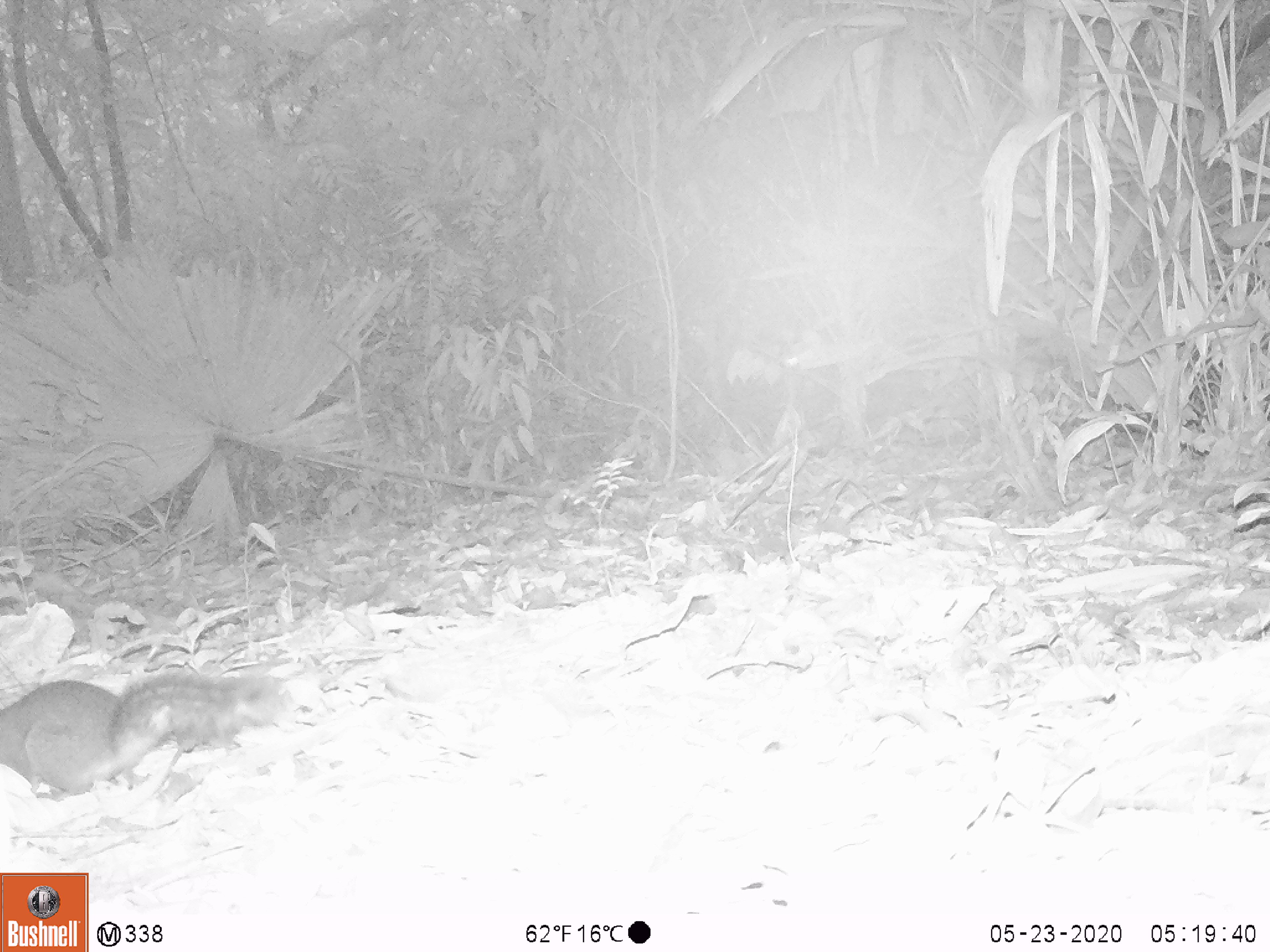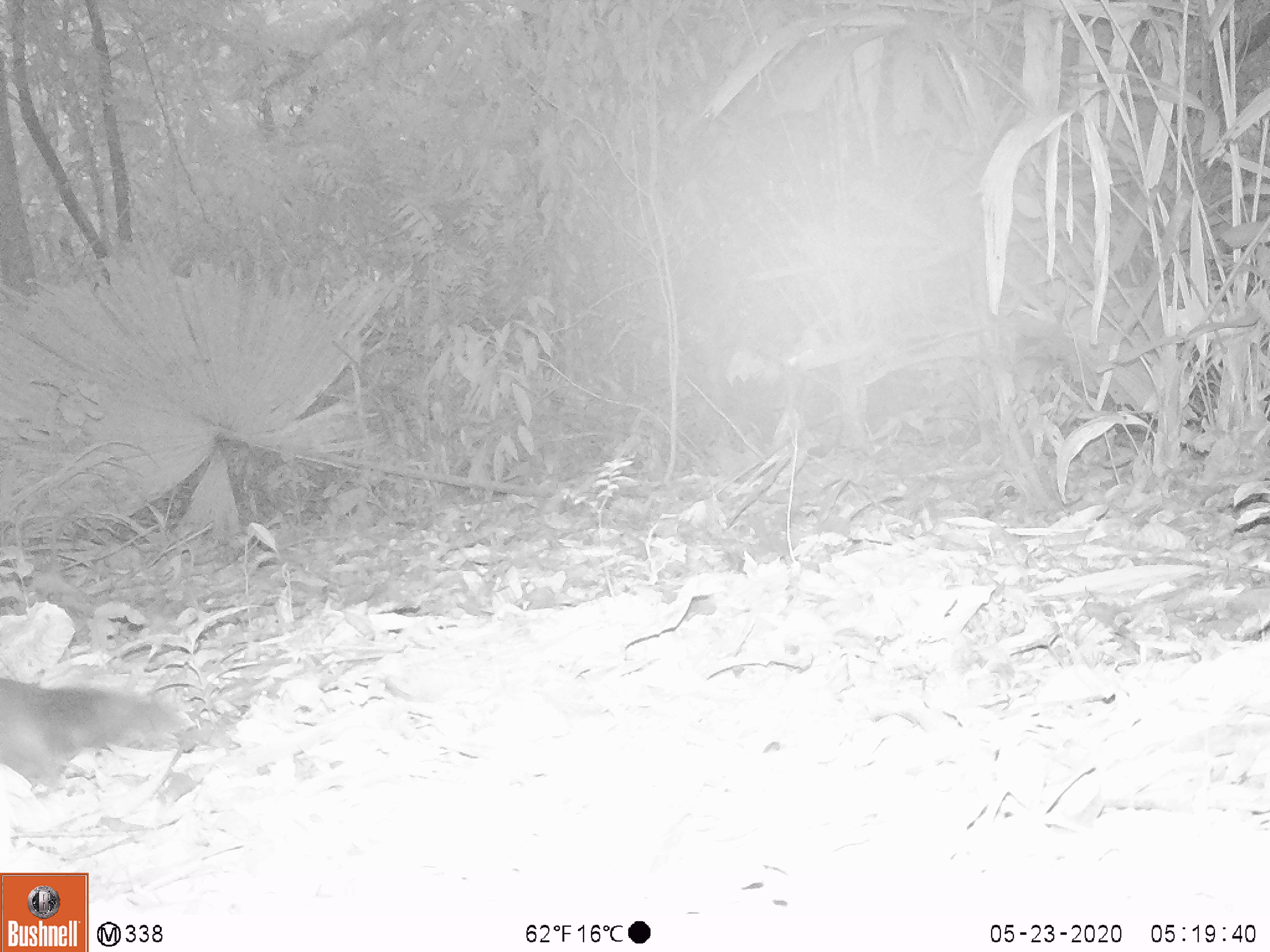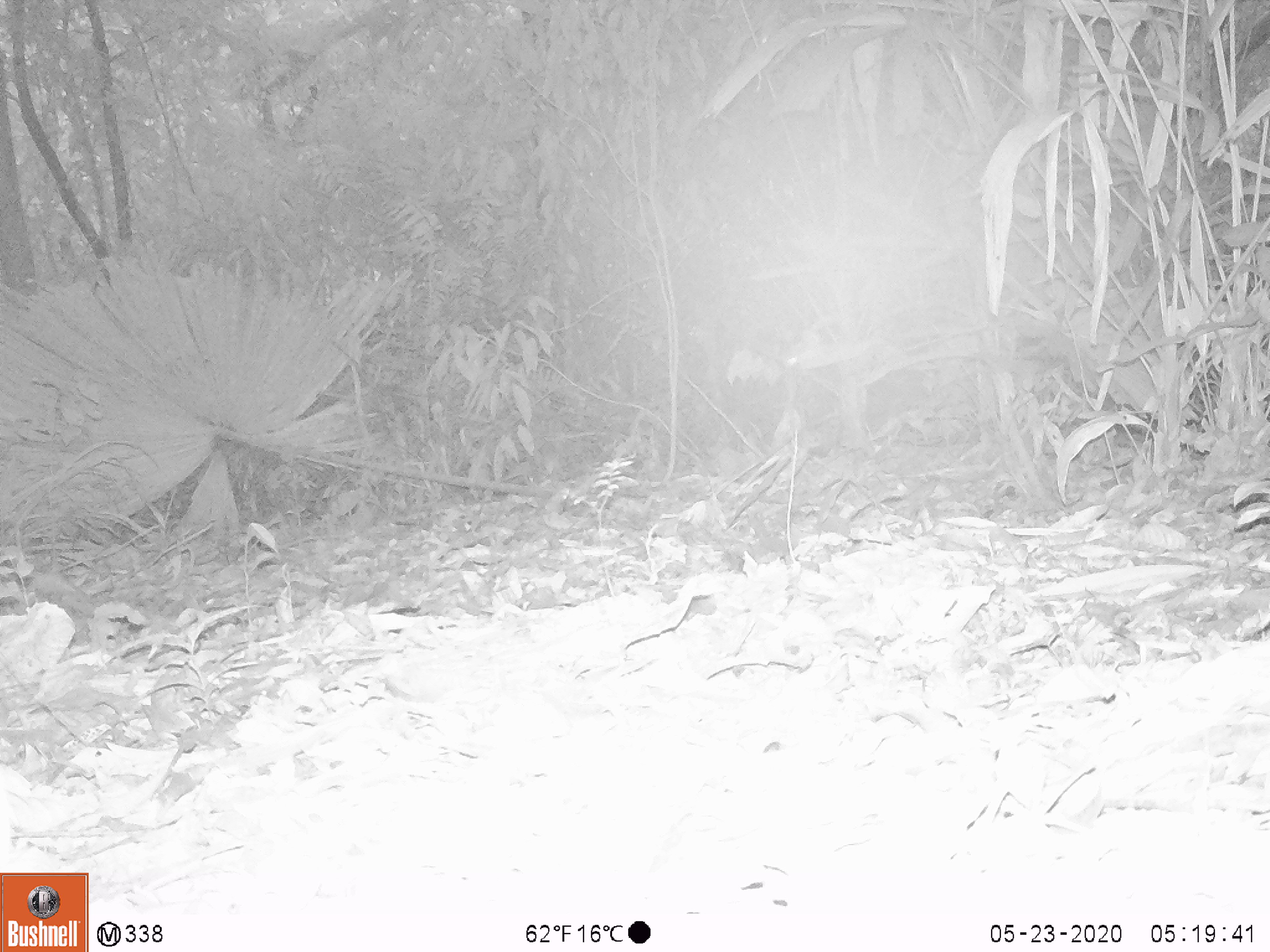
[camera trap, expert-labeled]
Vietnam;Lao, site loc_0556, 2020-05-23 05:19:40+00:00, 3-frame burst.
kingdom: Animalia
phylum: Chordata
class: Mammalia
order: Rodentia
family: Sciuridae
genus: Dremomys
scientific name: Dremomys rufigenis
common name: red-cheeked squirrel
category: red cheeked squirrel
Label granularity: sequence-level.